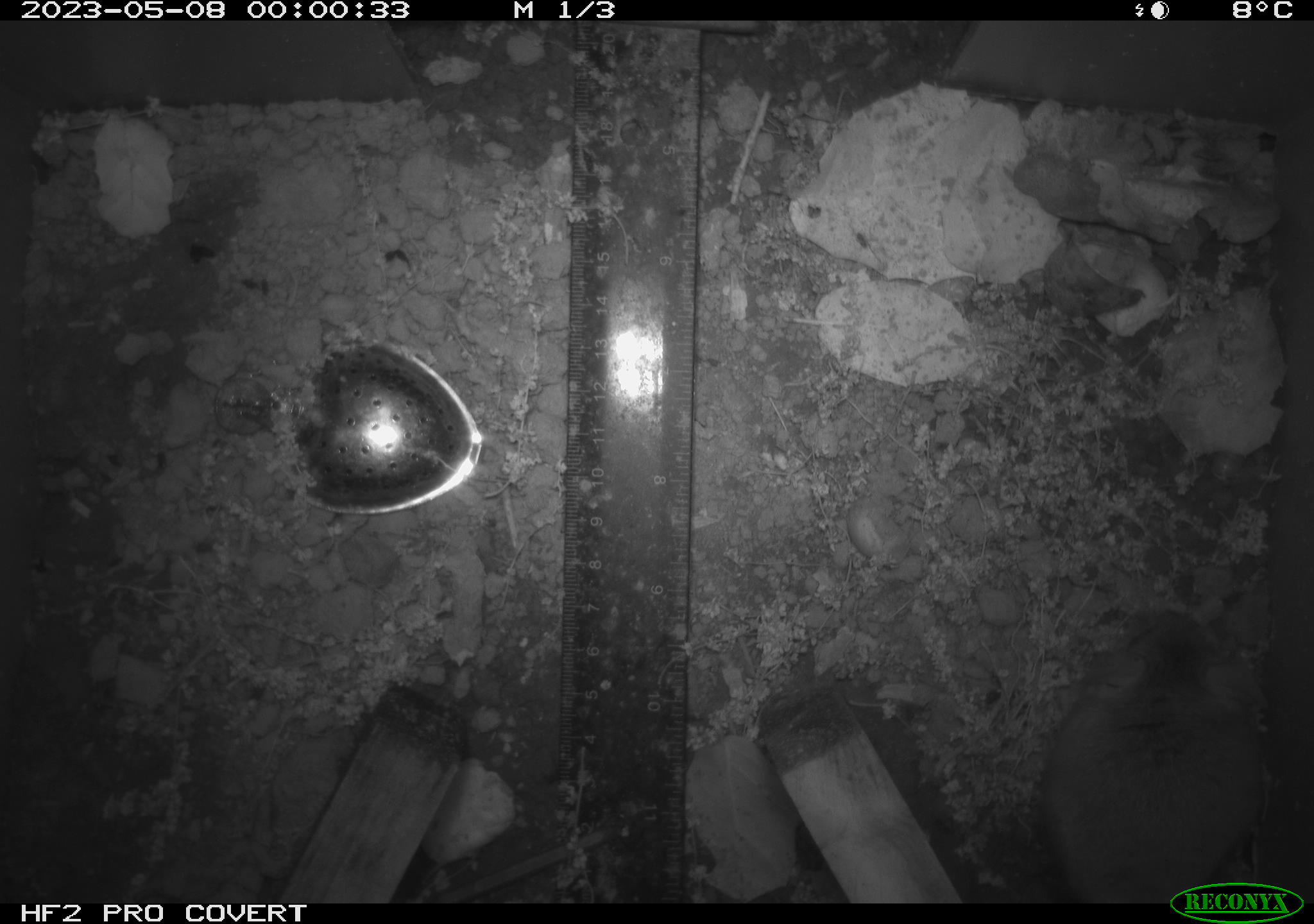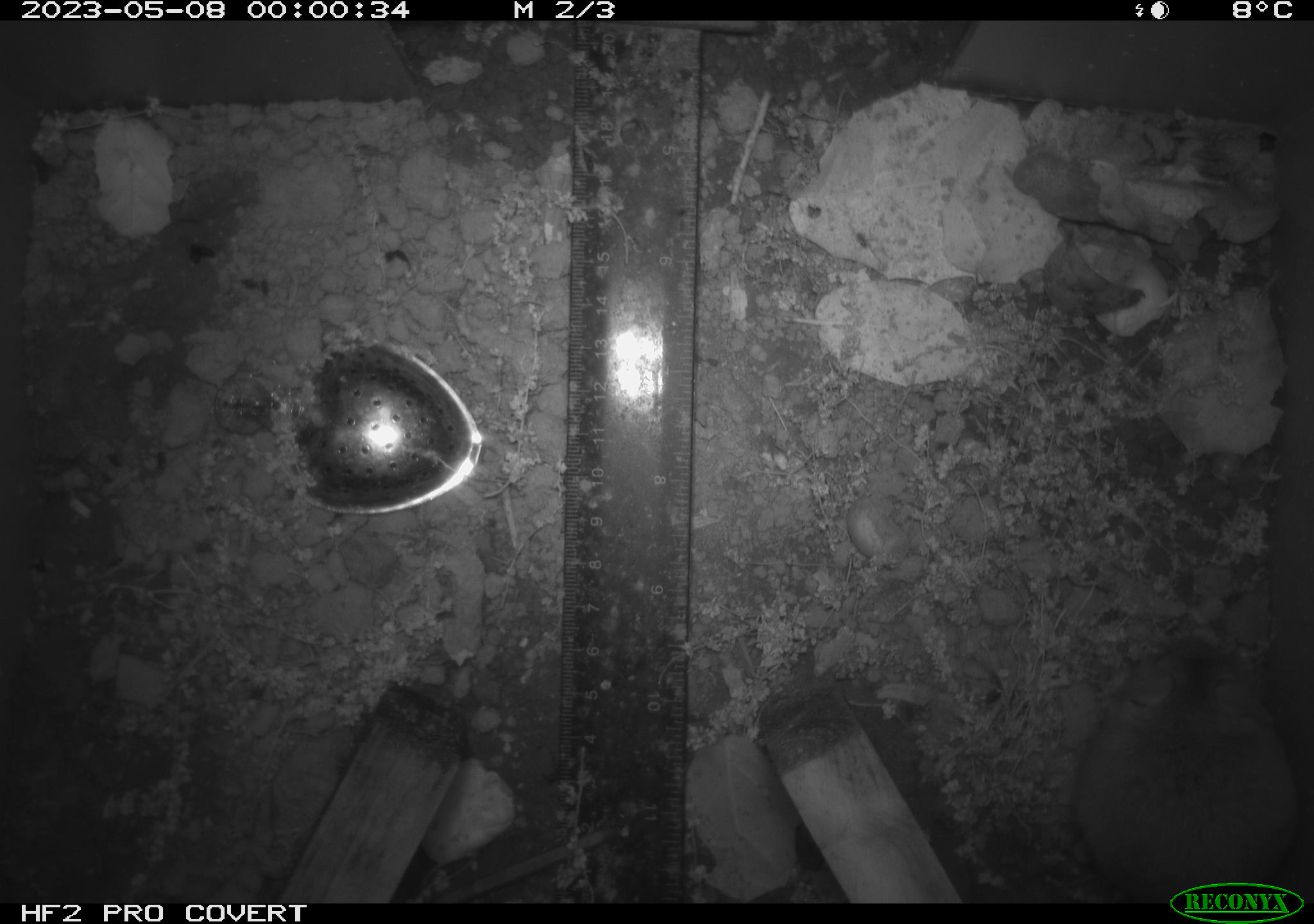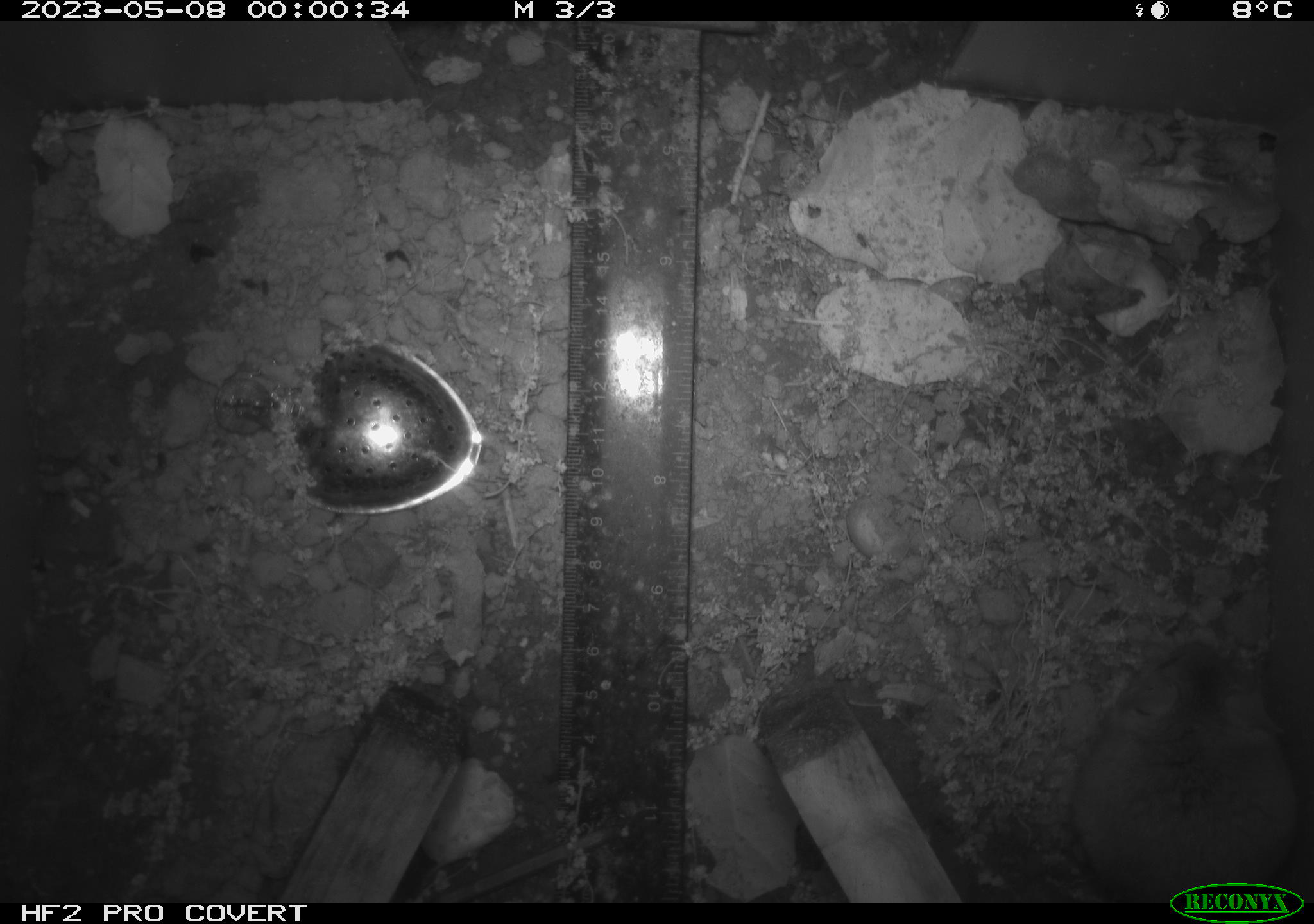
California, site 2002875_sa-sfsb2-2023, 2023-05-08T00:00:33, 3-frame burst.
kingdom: Animalia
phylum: Chordata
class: Mammalia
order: Rodentia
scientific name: Rodentia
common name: mouse species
Mouse species (Rodentia).